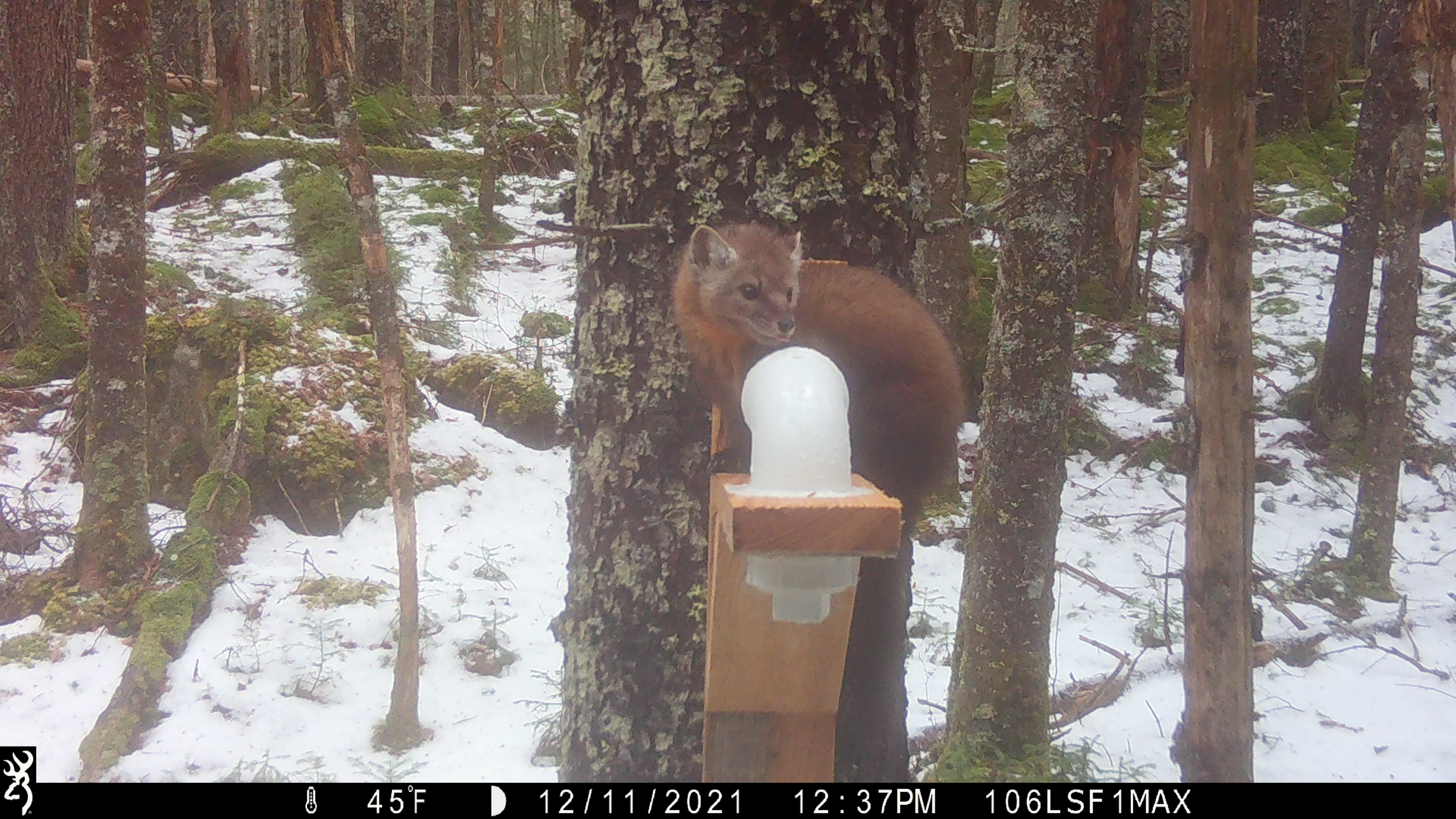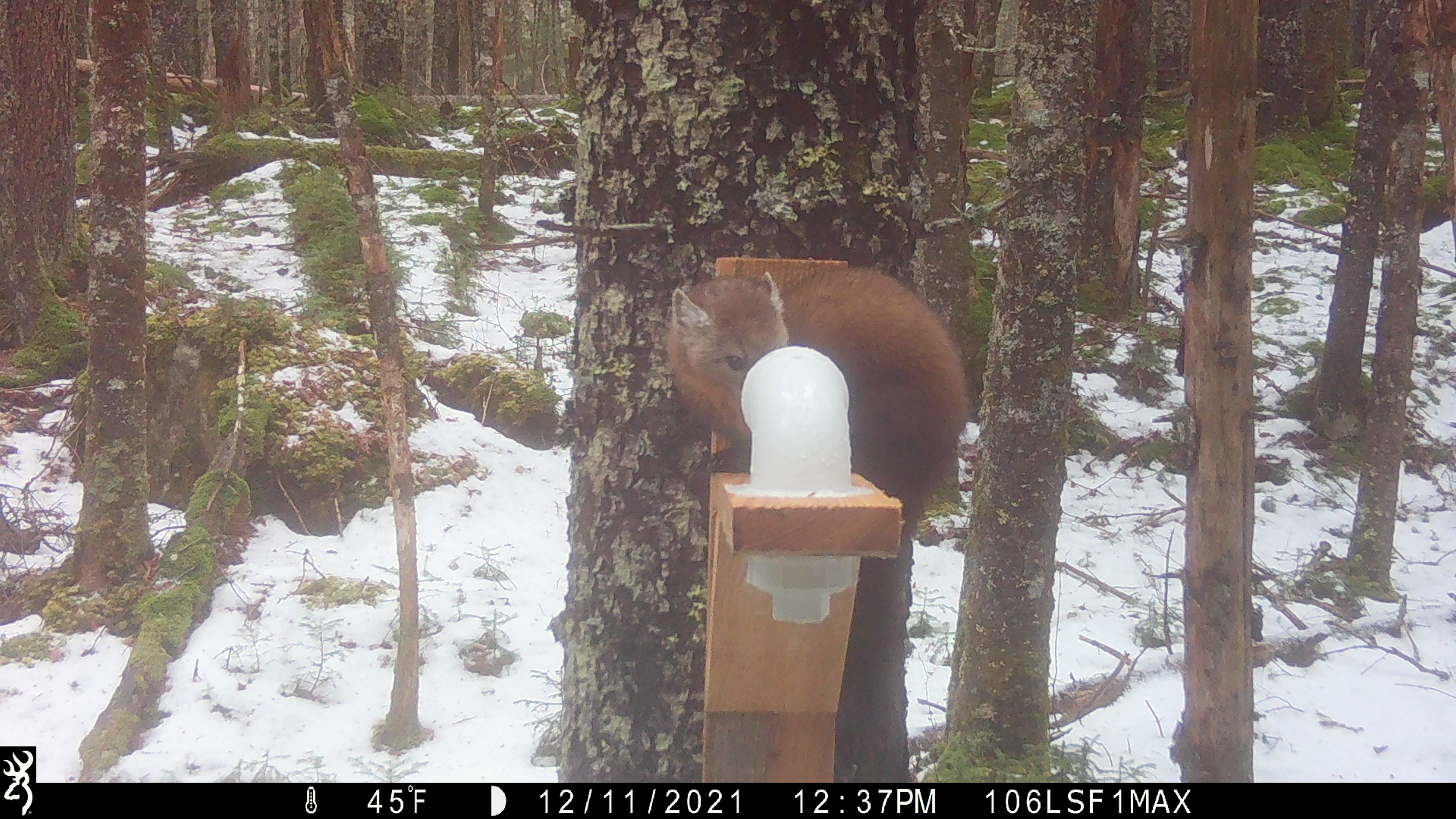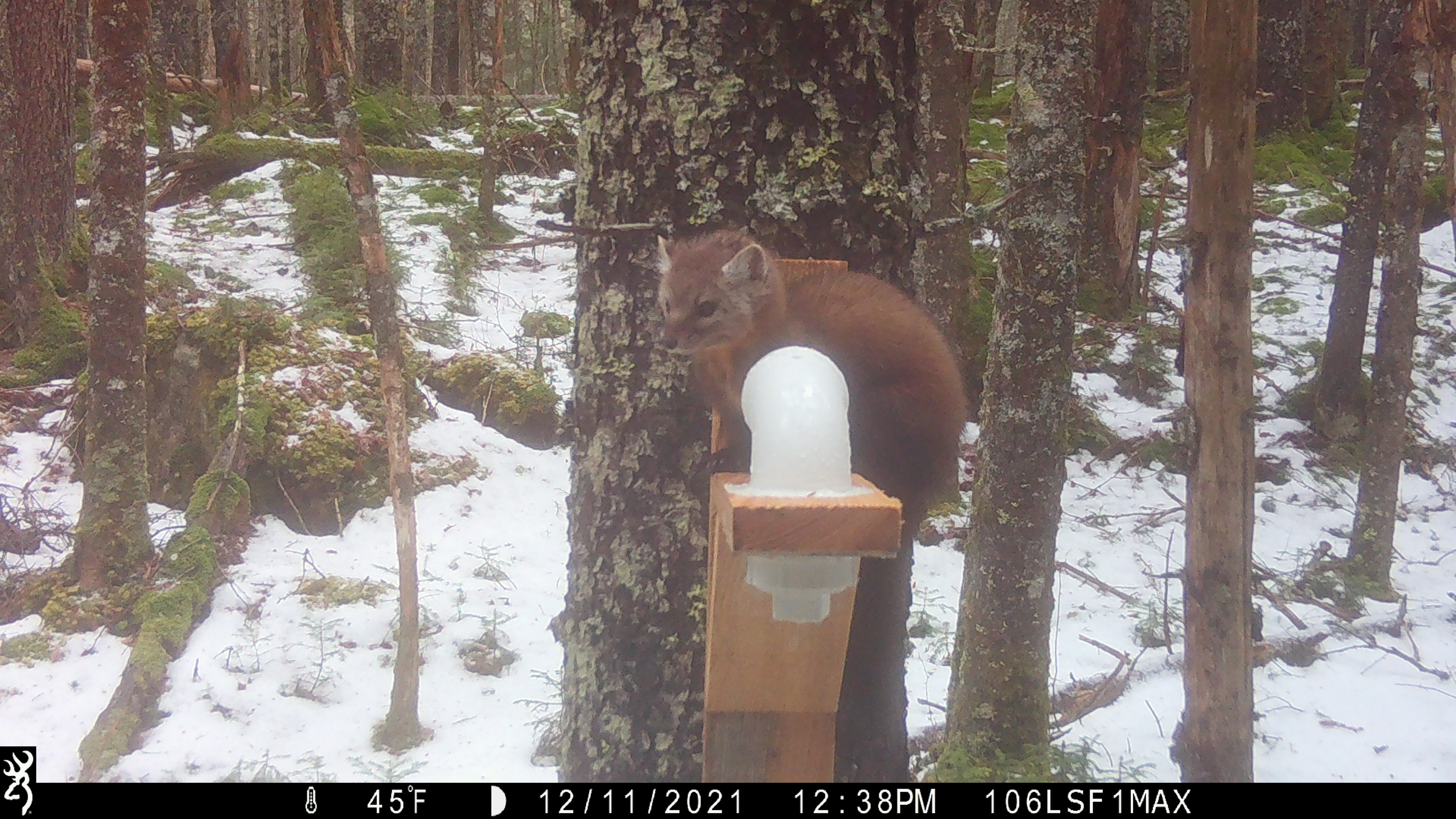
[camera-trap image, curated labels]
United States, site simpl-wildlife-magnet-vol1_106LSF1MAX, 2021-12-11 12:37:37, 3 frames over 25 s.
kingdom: Animalia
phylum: Chordata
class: Mammalia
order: Carnivora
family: Mustelidae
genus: Martes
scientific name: Martes americana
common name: american marten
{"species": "american marten (Martes americana)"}